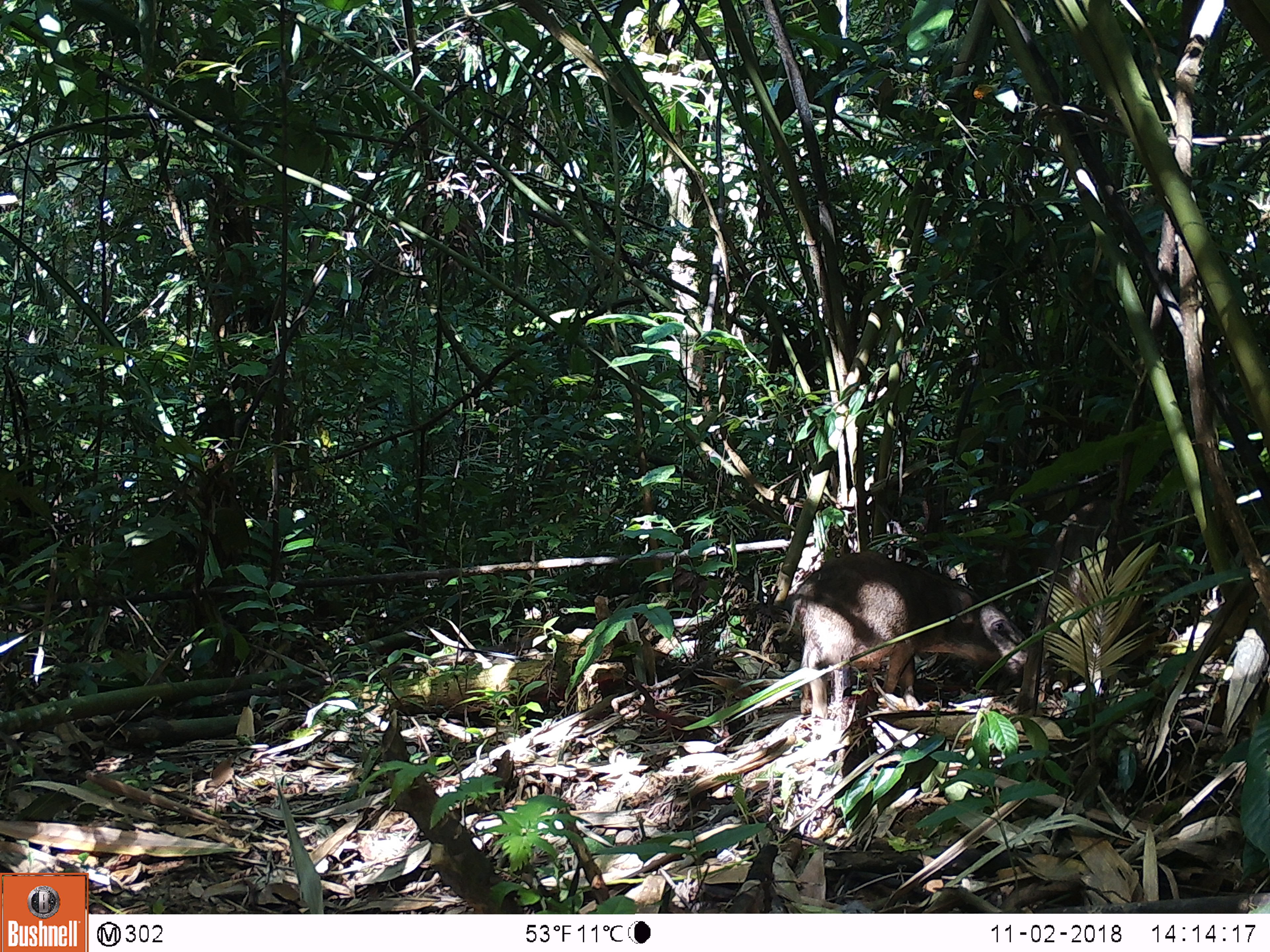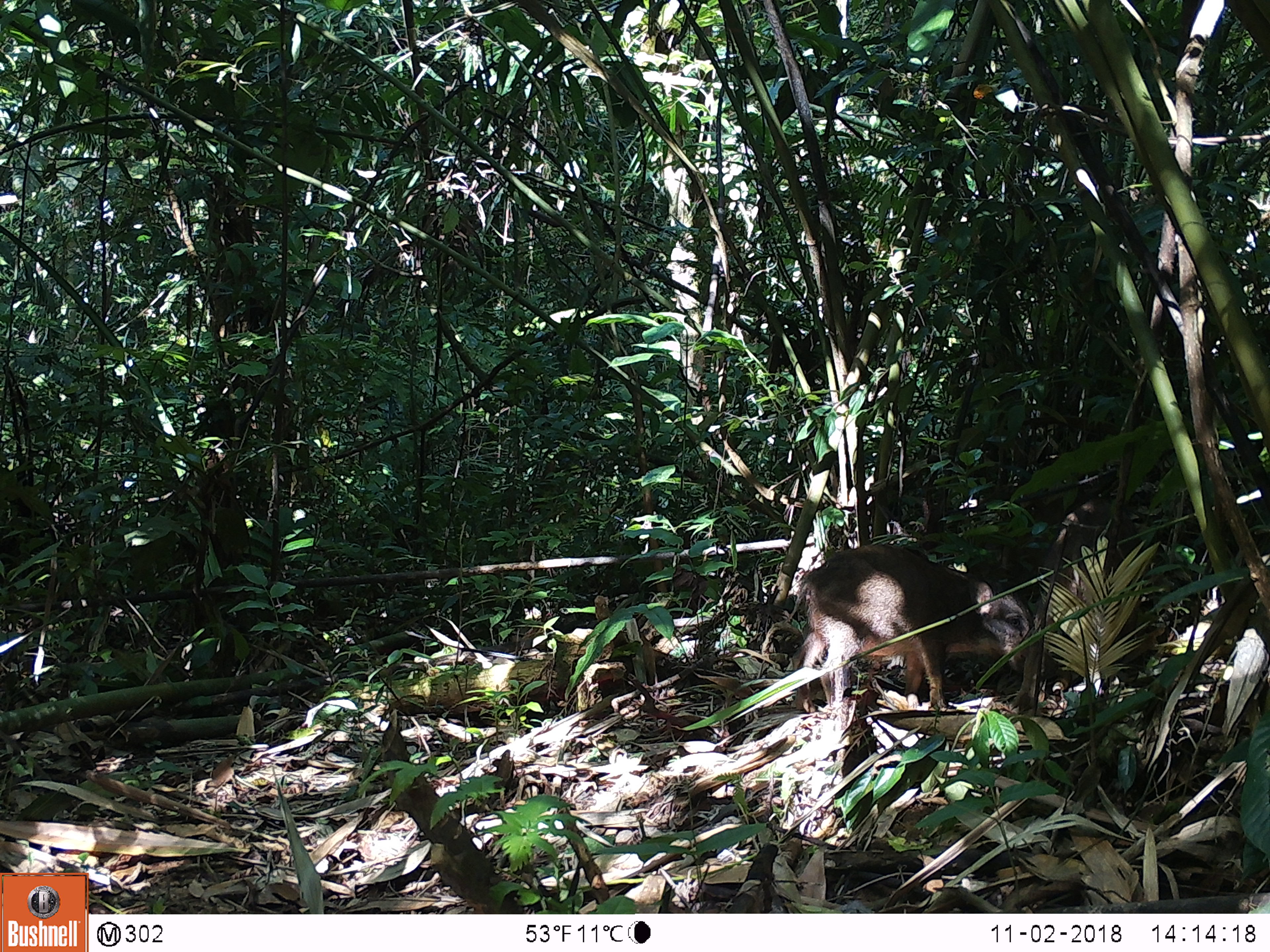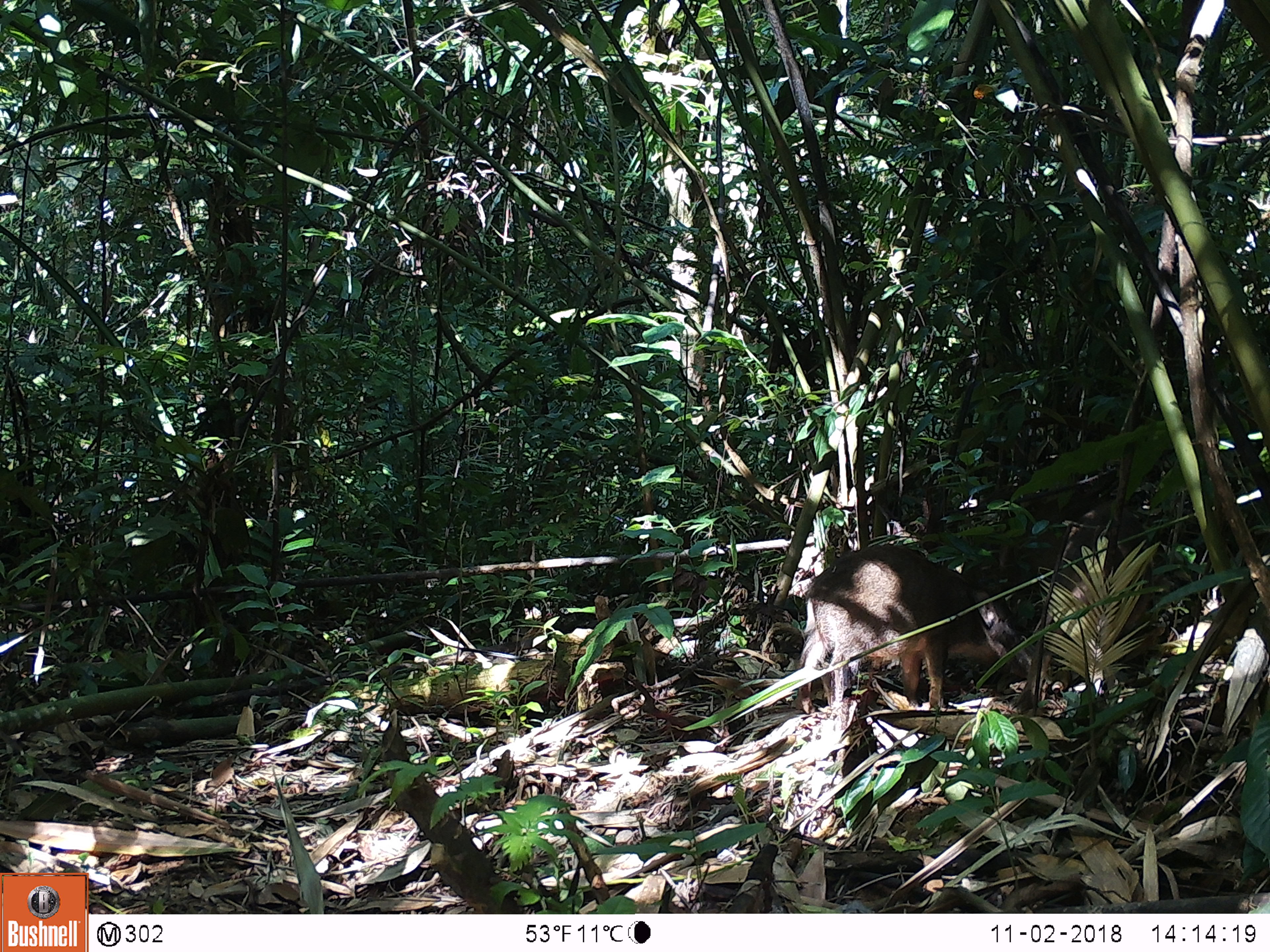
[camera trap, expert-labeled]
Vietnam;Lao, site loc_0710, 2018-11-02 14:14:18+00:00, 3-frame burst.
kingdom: Animalia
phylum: Chordata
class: Mammalia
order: Artiodactyla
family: Suidae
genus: Sus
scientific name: Sus scrofa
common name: eurasian wild pig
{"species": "eurasian wild pig (Sus scrofa)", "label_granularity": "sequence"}